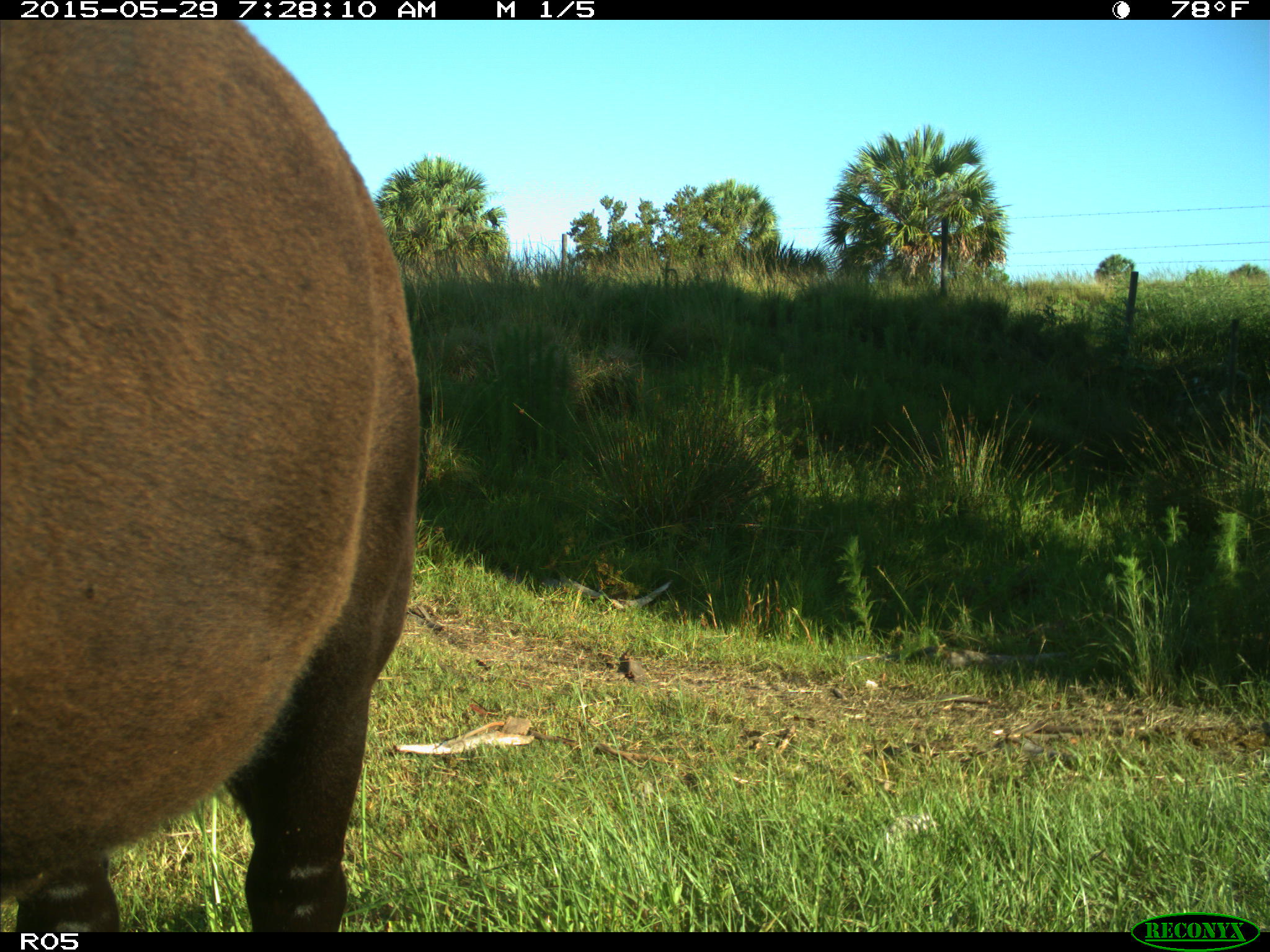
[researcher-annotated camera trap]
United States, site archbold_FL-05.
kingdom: Animalia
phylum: Chordata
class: Mammalia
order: Artiodactyla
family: Bovidae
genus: Bos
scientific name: Bos taurus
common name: domestic cow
Bos taurus (domestic cow).